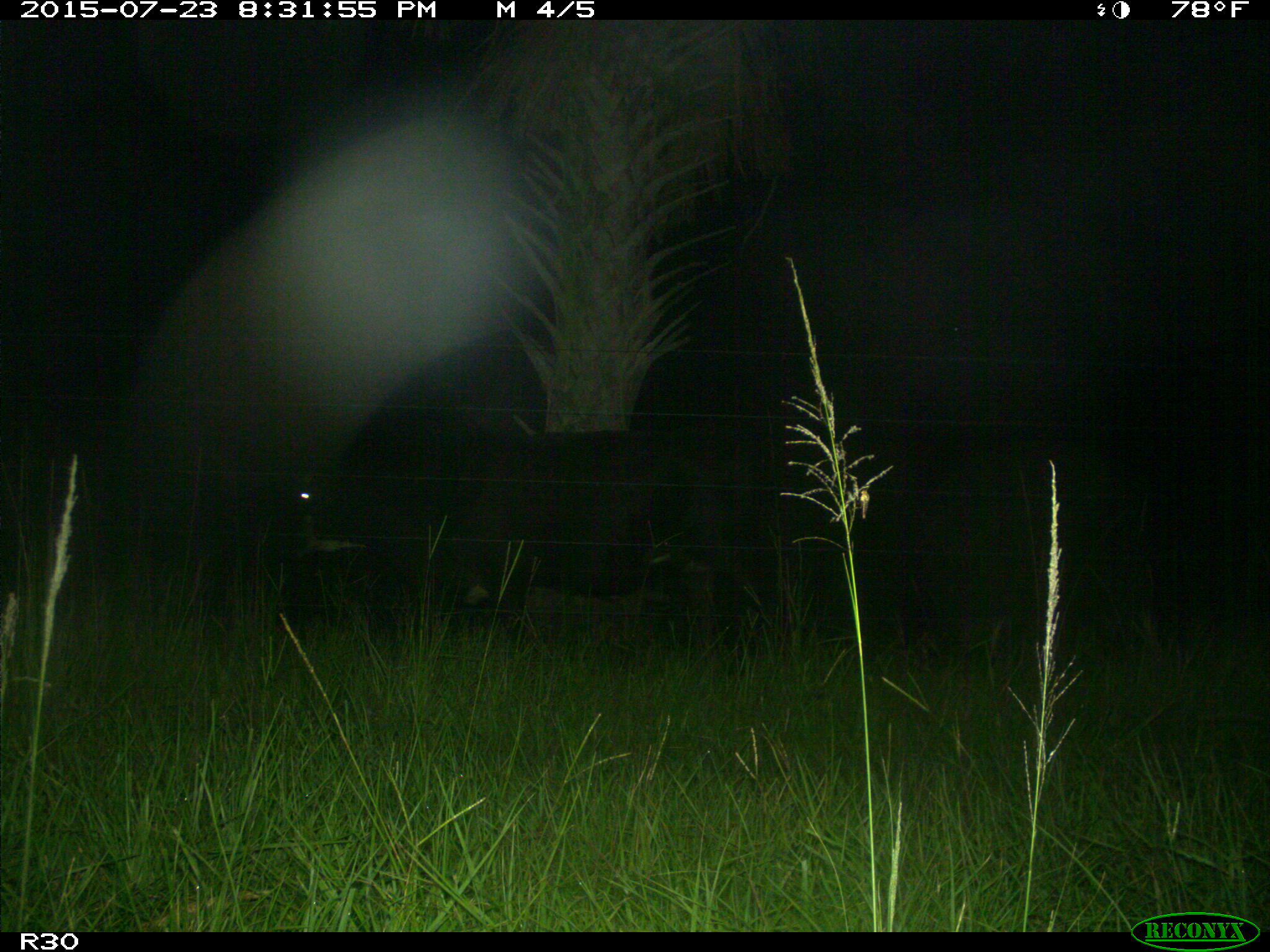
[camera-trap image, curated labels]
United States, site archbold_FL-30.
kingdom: Animalia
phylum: Chordata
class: Mammalia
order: Artiodactyla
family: Bovidae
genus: Bos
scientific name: Bos taurus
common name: domestic cow